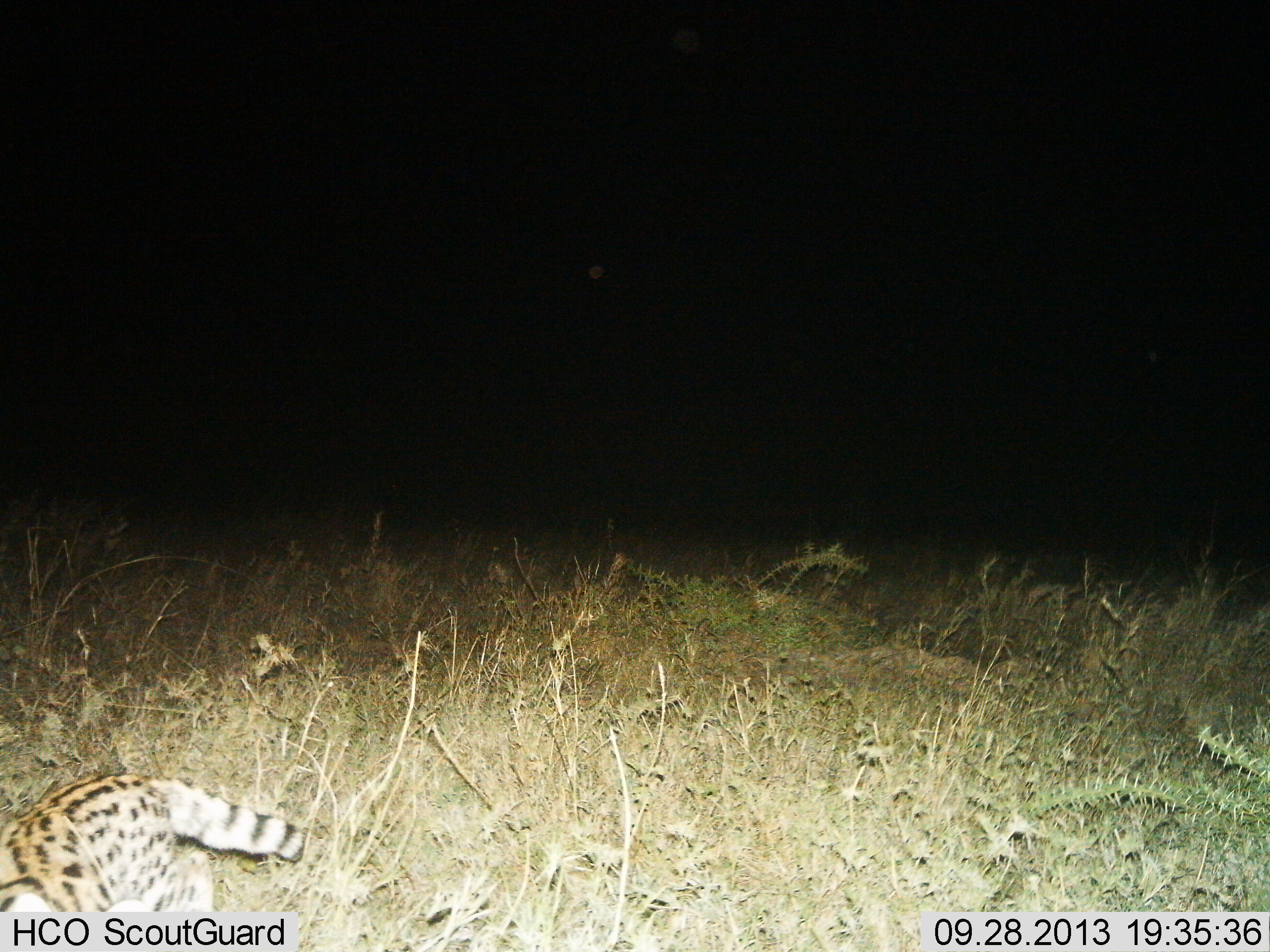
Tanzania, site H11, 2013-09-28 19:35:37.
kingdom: Animalia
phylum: Chordata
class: Mammalia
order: Carnivora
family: Felidae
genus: Leptailurus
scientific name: Leptailurus serval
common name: serval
Serval (Leptailurus serval), count 1. Behavior (volunteer vote fractions): standing 19%, resting 6%, moving 75%, interacting 0%. Young present (vote fraction): 0%. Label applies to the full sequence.